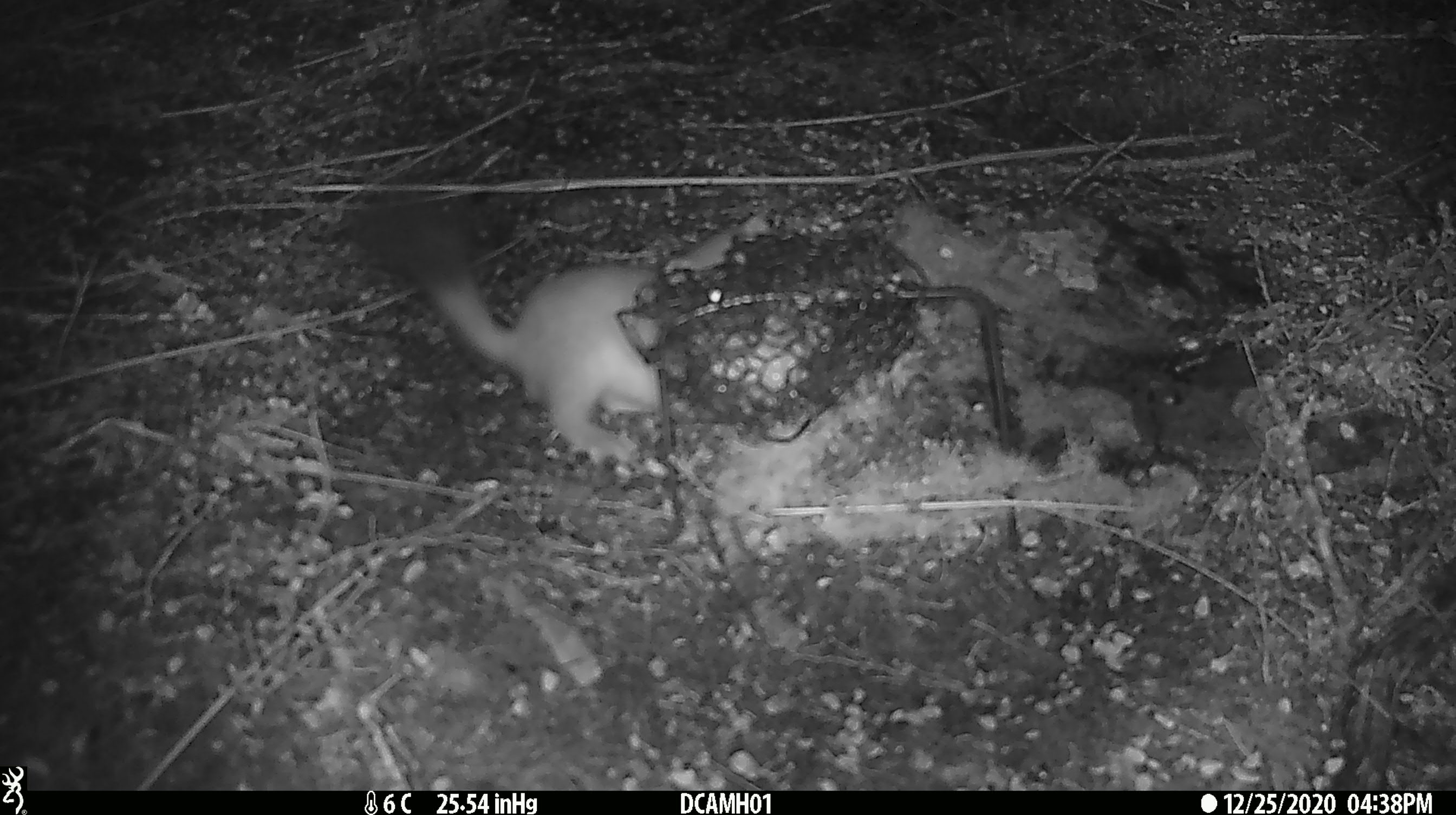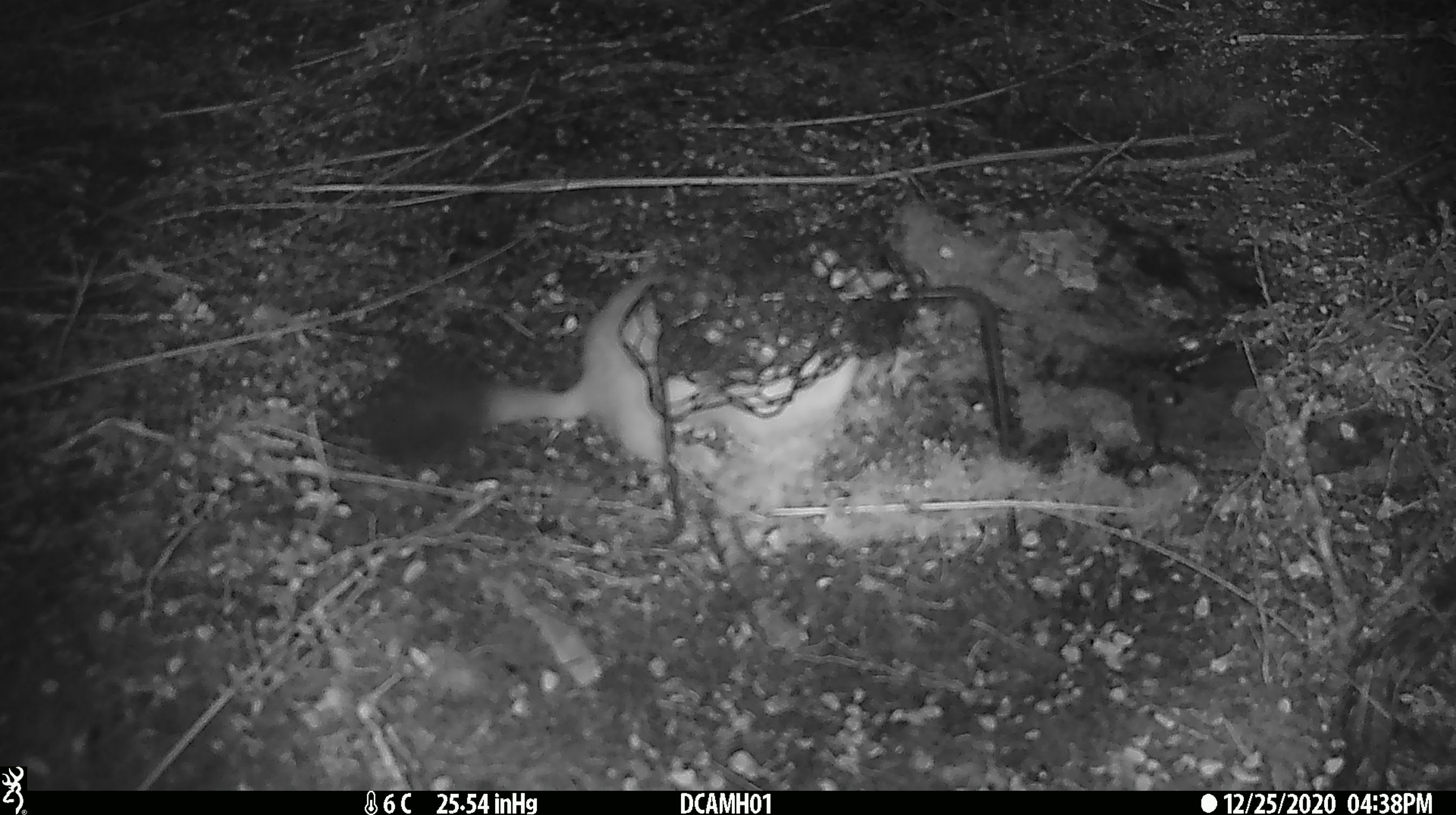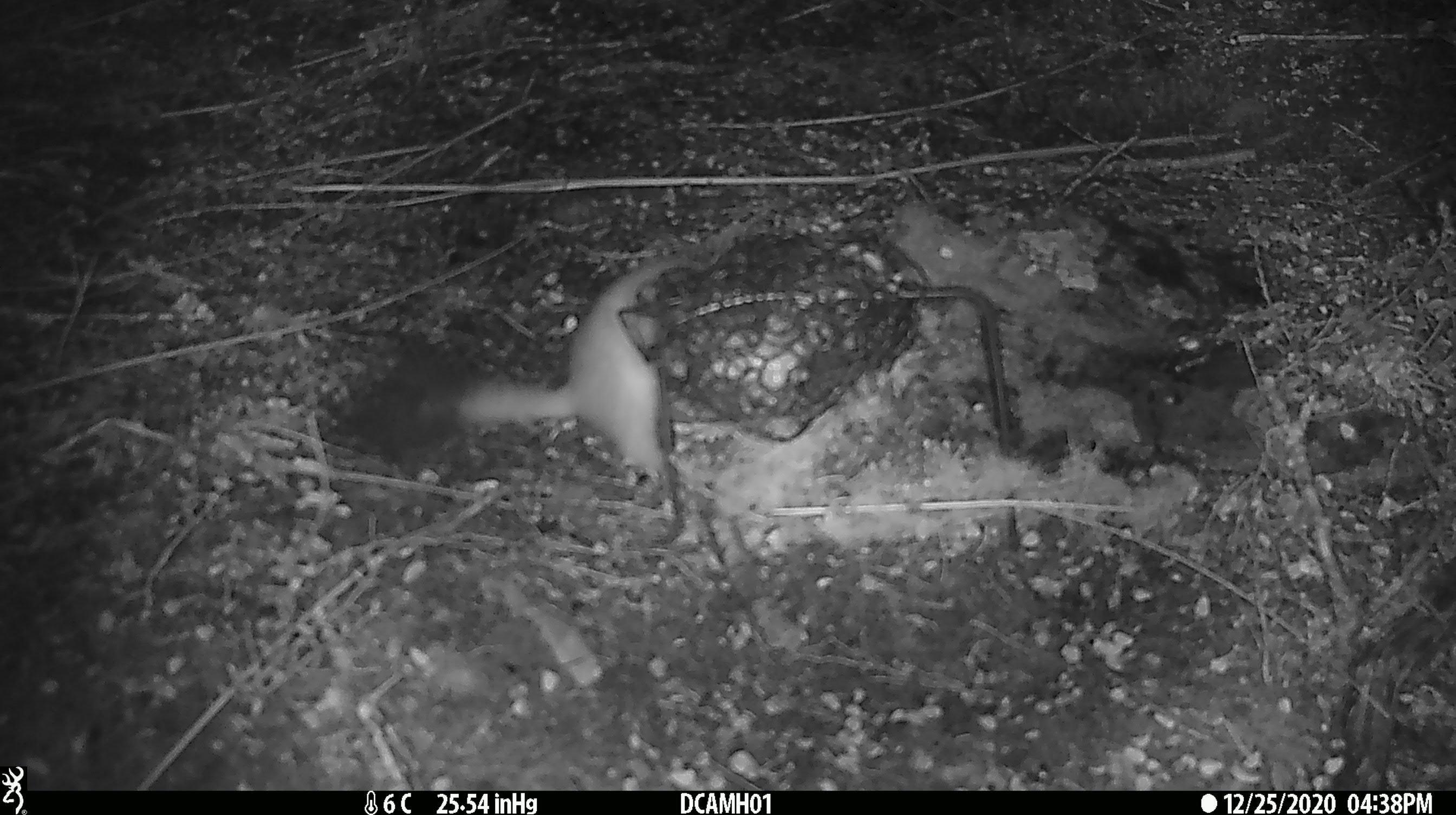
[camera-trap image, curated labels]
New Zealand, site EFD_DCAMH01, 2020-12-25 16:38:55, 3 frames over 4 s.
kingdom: Animalia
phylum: Chordata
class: Mammalia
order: Carnivora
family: Mustelidae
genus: Mustela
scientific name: Mustela erminea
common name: stoat